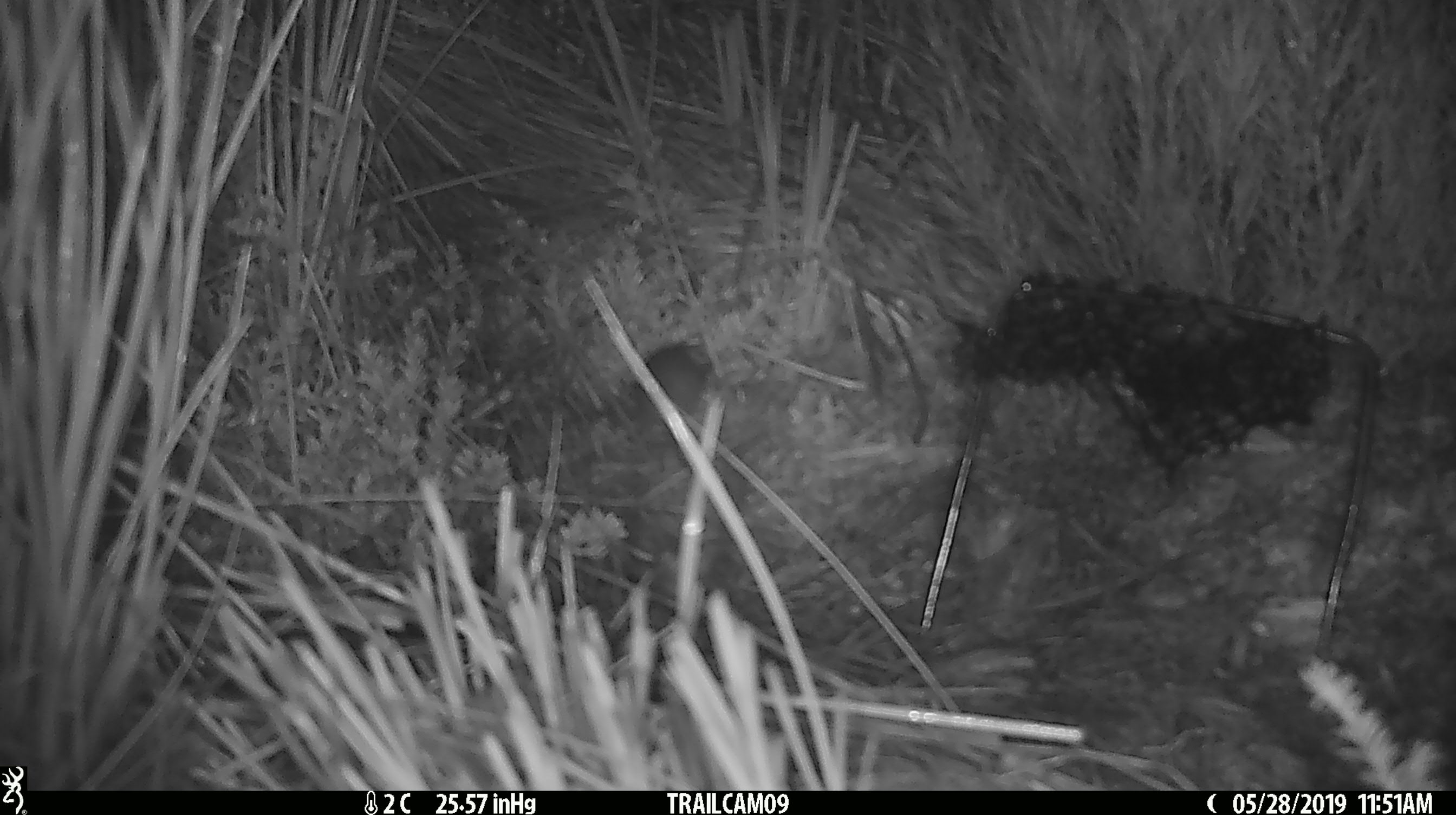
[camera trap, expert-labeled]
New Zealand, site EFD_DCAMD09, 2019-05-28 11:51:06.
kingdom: Animalia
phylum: Chordata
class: Mammalia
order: Rodentia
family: Muridae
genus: Mus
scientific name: Mus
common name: mouse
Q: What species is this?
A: Mouse (Mus).